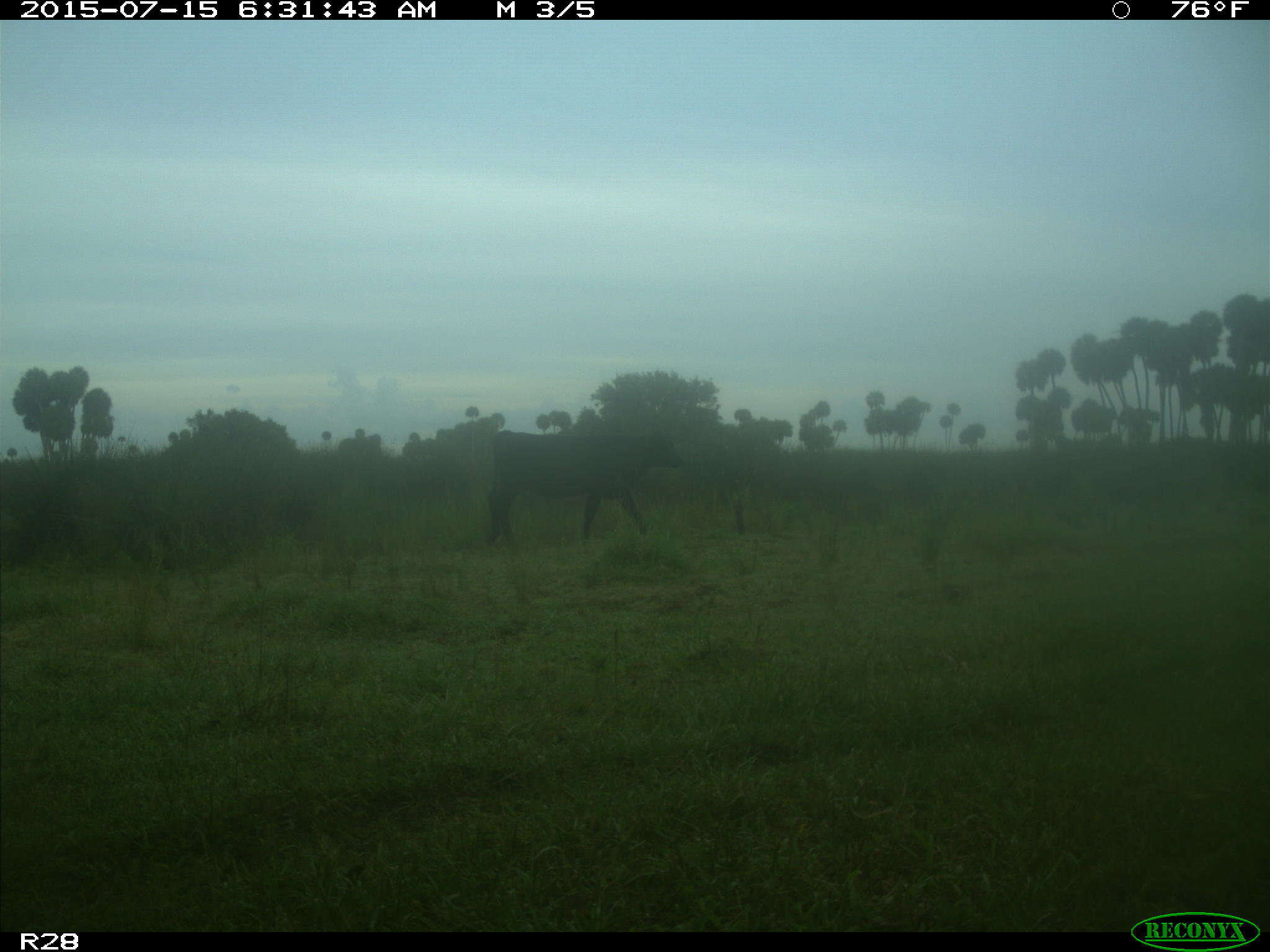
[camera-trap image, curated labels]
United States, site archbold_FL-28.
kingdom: Animalia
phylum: Chordata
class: Mammalia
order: Artiodactyla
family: Bovidae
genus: Bos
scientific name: Bos taurus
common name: domestic cow